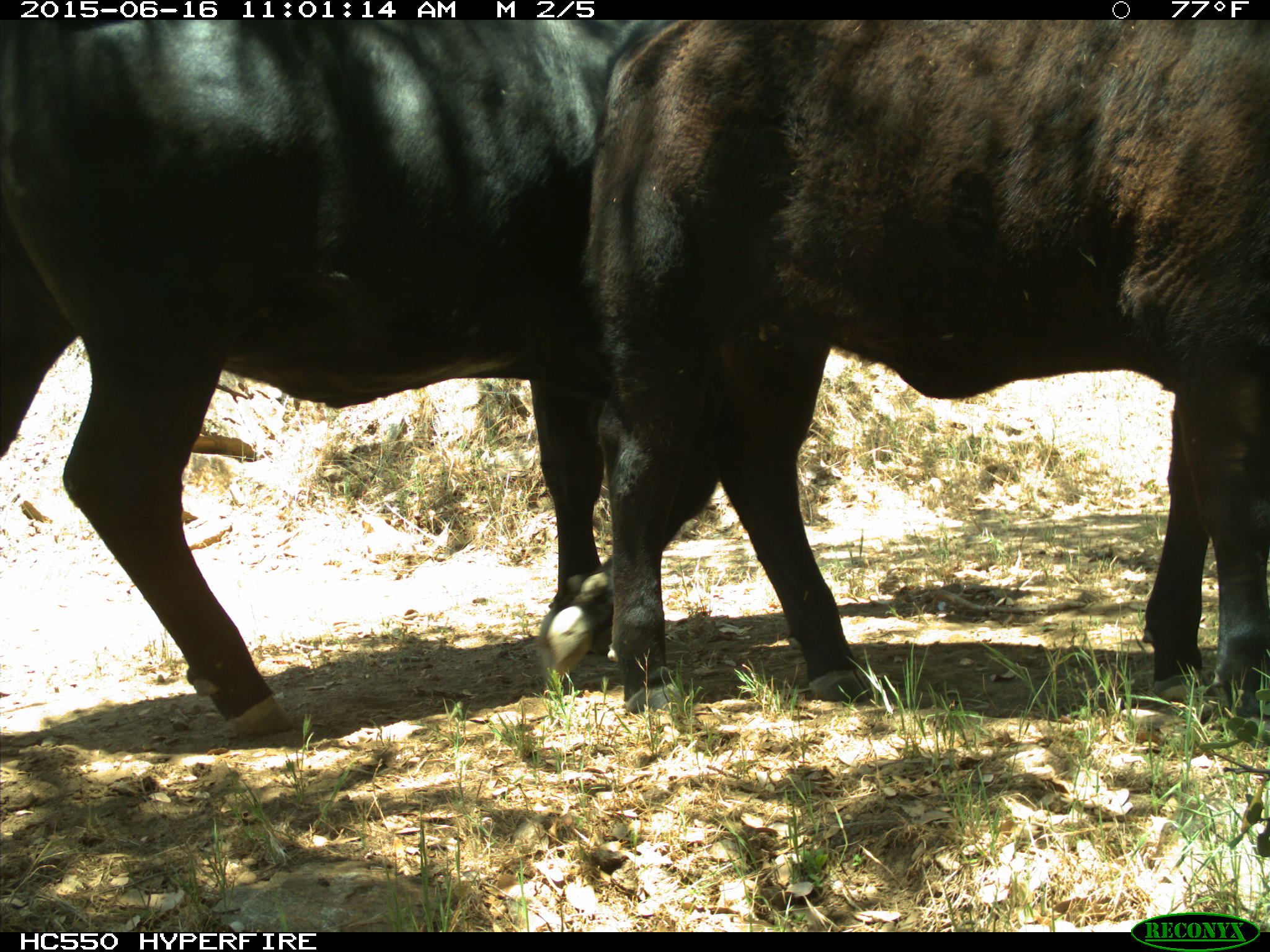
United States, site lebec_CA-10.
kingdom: Animalia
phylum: Chordata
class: Mammalia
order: Artiodactyla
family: Bovidae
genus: Bos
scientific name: Bos taurus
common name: domestic cow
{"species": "Bos taurus (domestic cow)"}